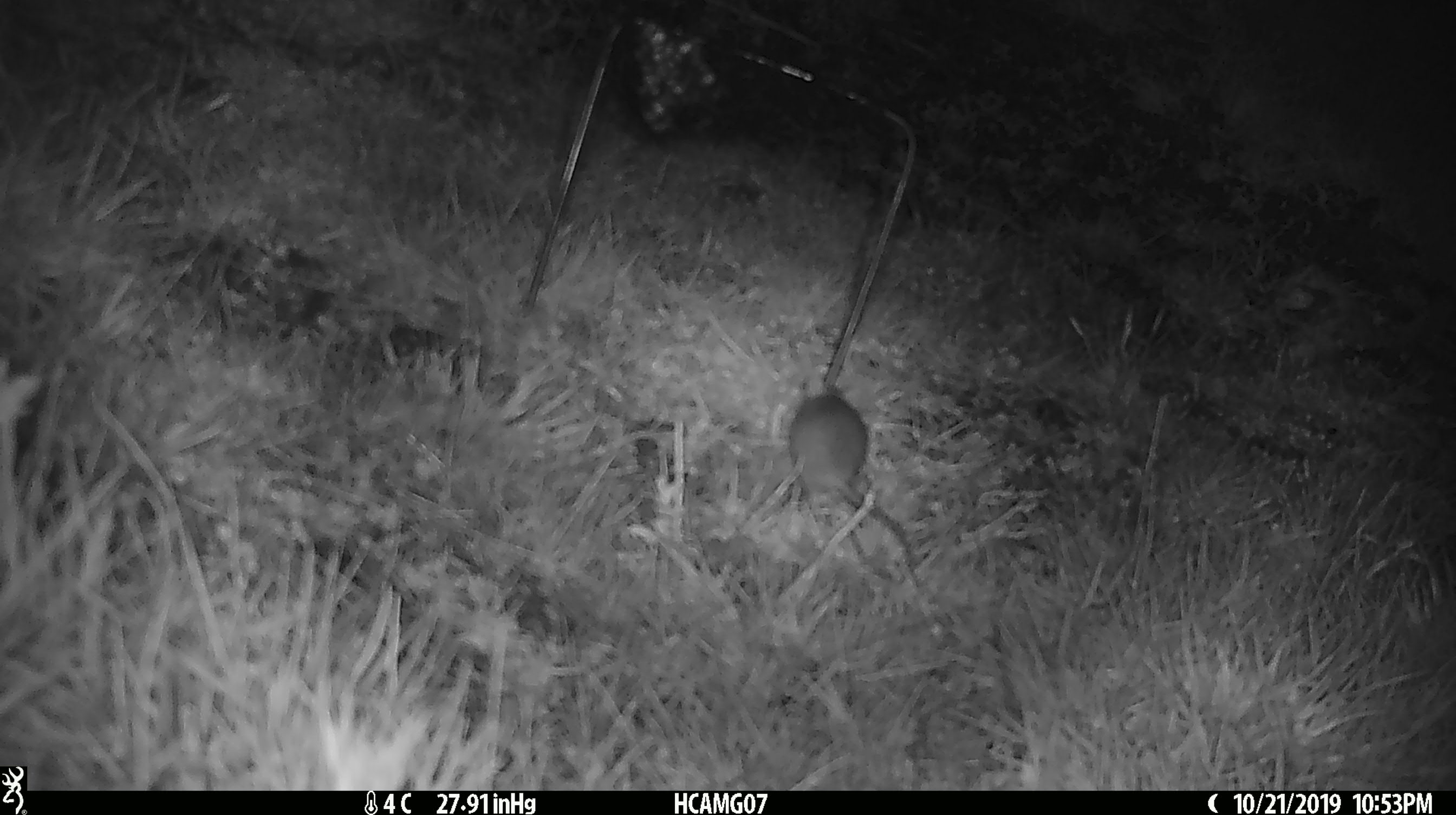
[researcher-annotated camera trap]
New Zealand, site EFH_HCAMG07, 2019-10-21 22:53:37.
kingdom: Animalia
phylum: Chordata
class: Mammalia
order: Rodentia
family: Muridae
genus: Mus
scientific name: Mus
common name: mouse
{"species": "mouse (Mus)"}